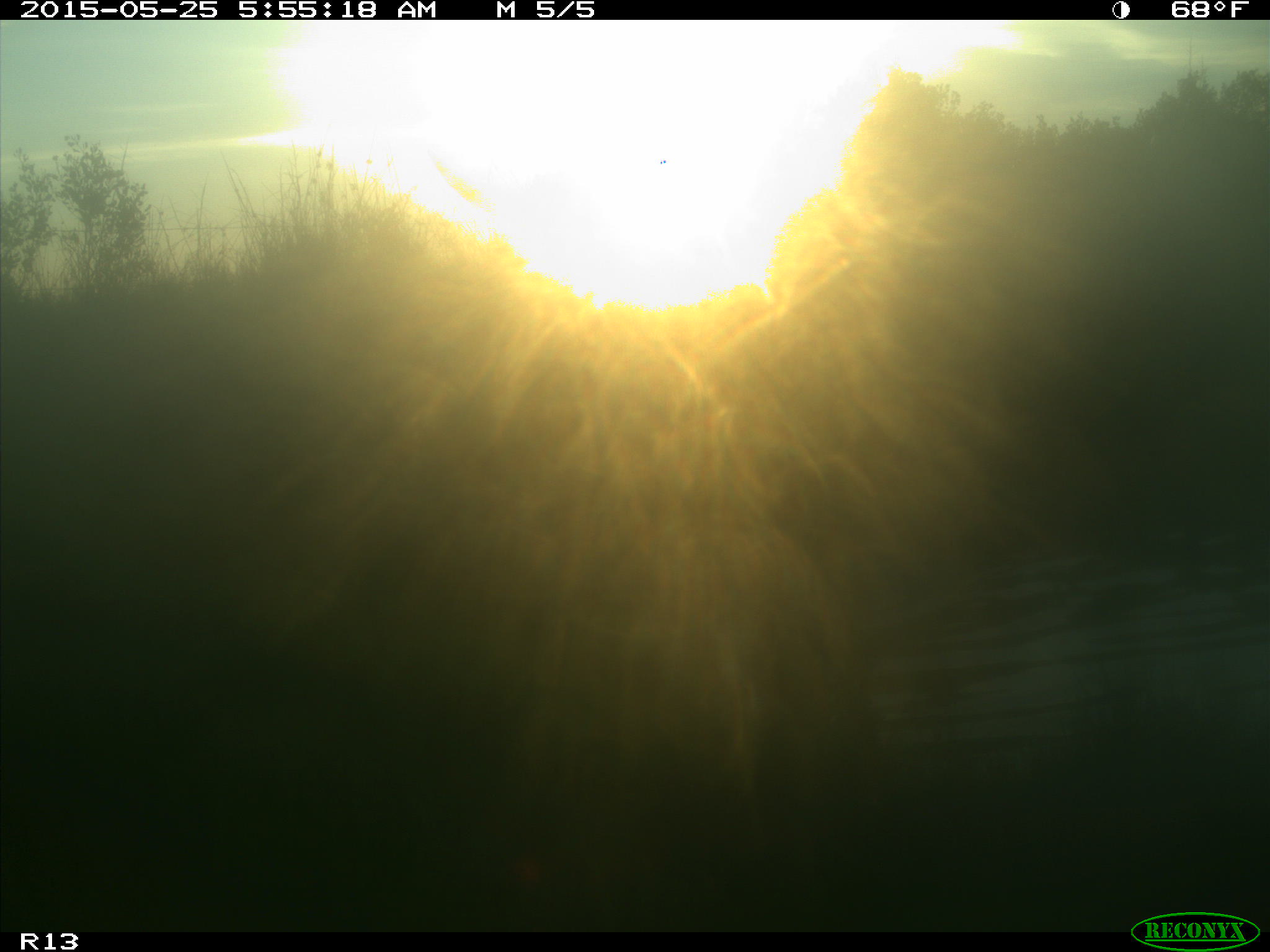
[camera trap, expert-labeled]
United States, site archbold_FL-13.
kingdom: Animalia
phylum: Chordata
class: Mammalia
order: Artiodactyla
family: Bovidae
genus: Bos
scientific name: Bos taurus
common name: domestic cow